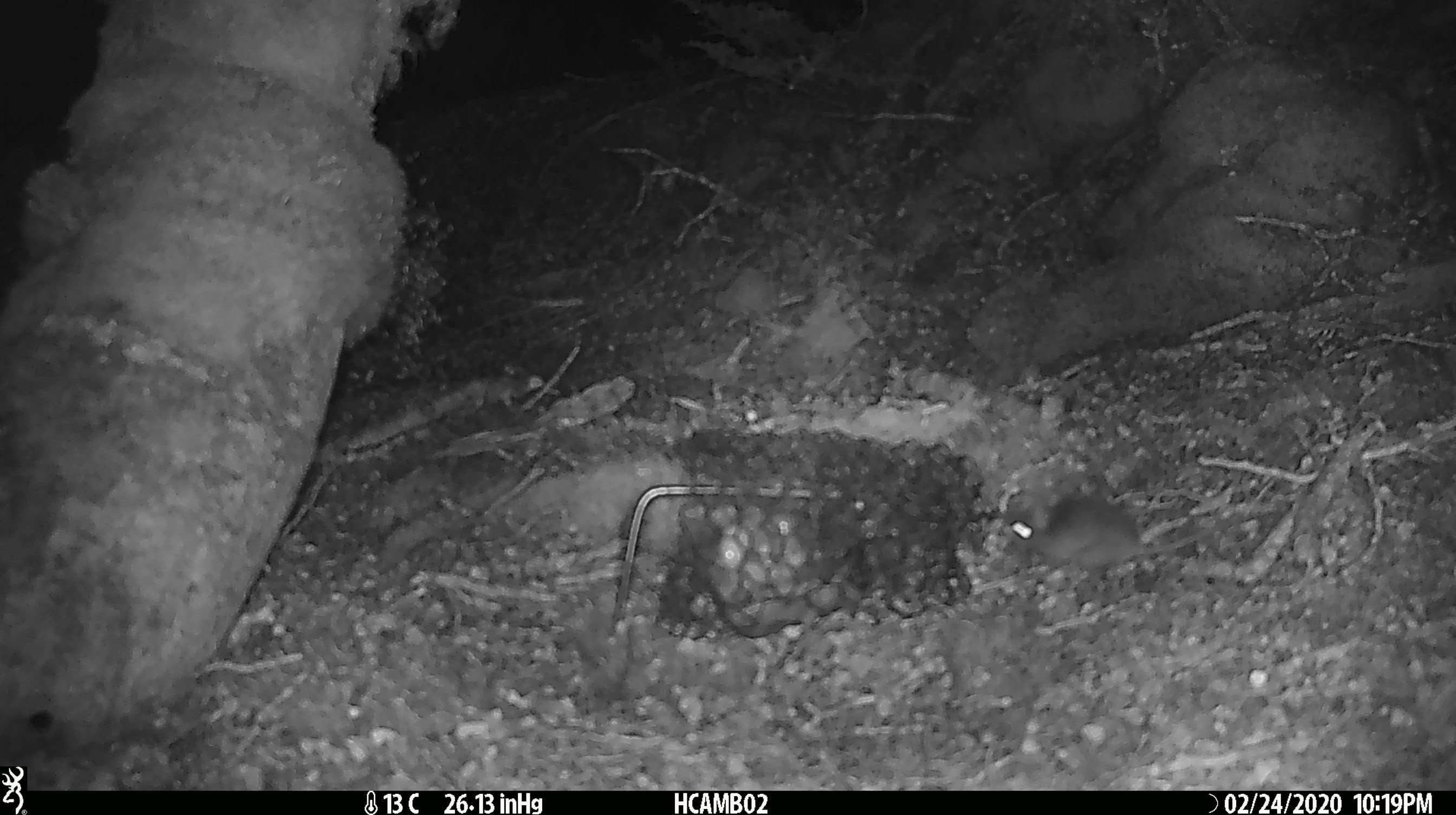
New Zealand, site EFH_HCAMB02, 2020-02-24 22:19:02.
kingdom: Animalia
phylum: Chordata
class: Mammalia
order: Rodentia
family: Muridae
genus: Mus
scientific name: Mus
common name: mouse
Mouse (Mus).